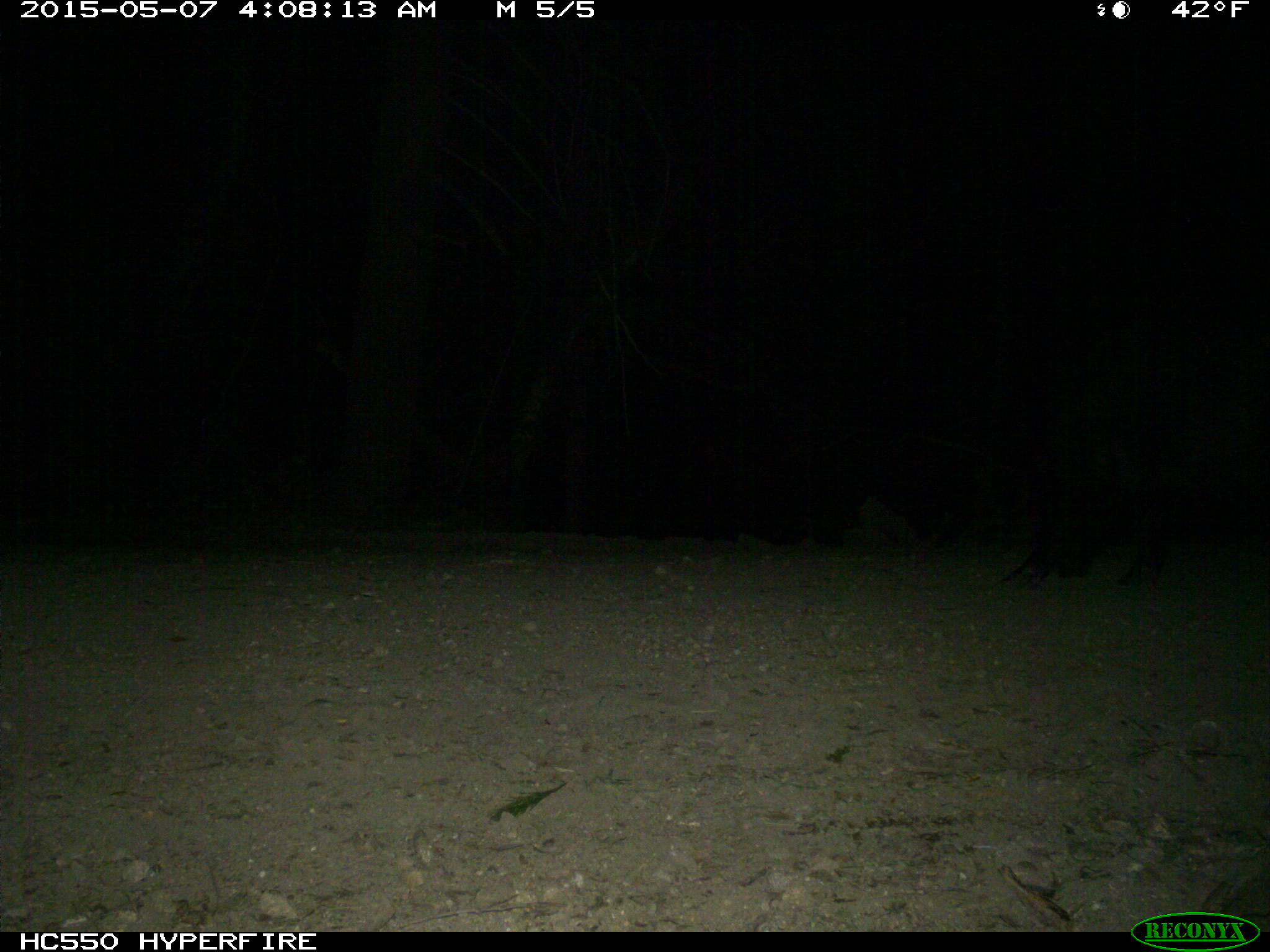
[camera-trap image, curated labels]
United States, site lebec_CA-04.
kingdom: Animalia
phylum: Chordata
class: Mammalia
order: Artiodactyla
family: Suidae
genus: Sus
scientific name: Sus scrofa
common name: wild boar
Sus scrofa (wild boar).